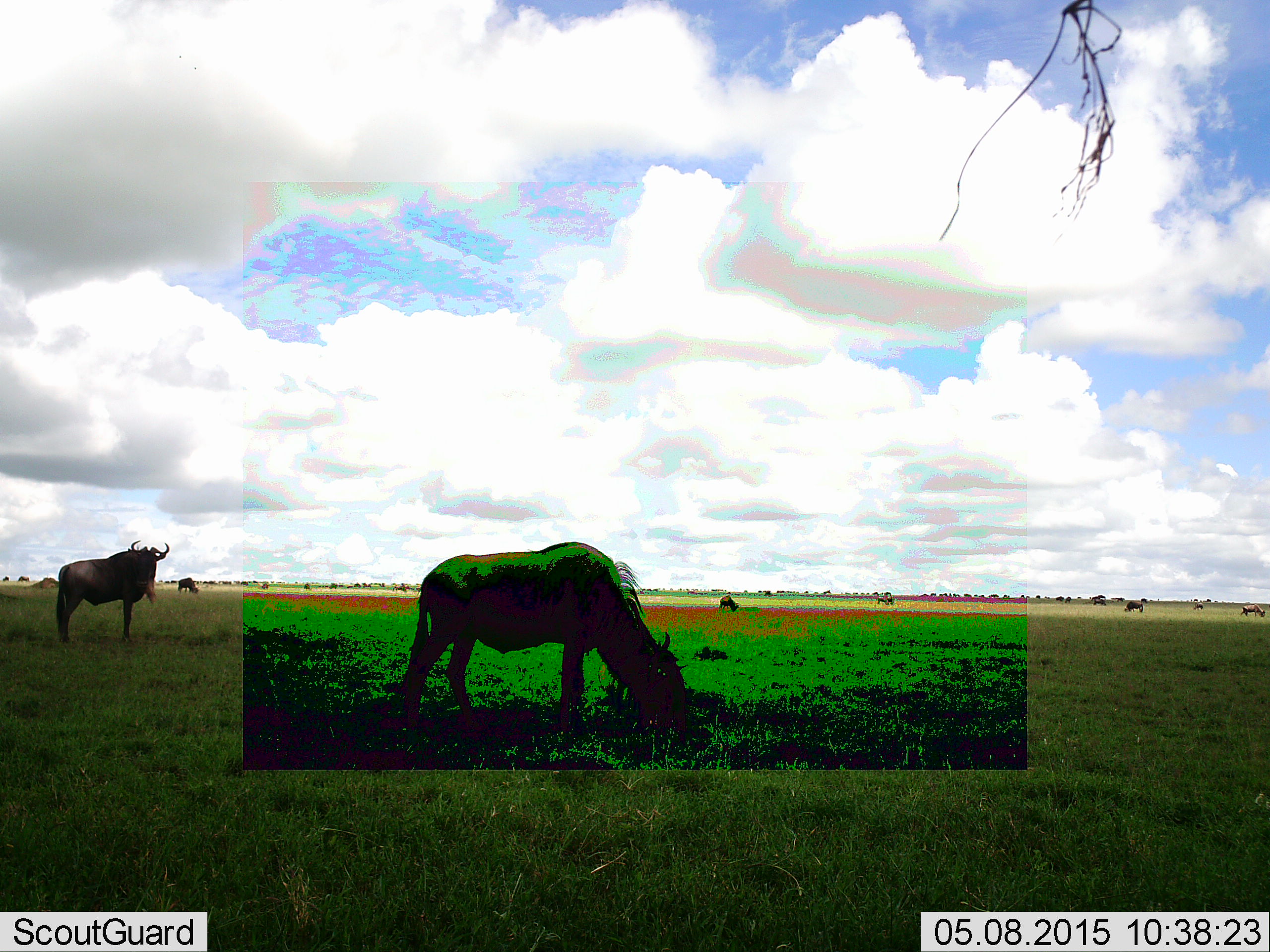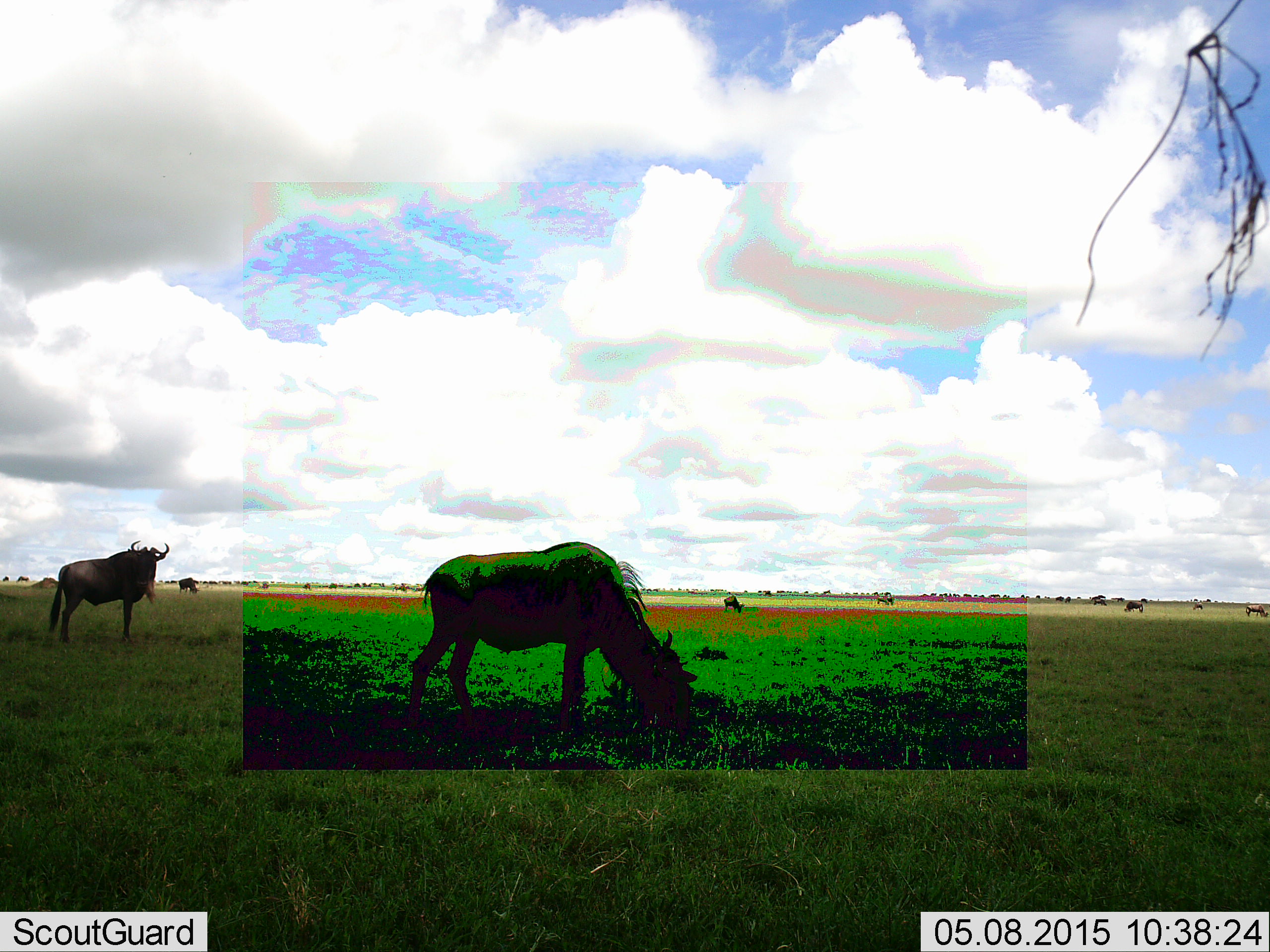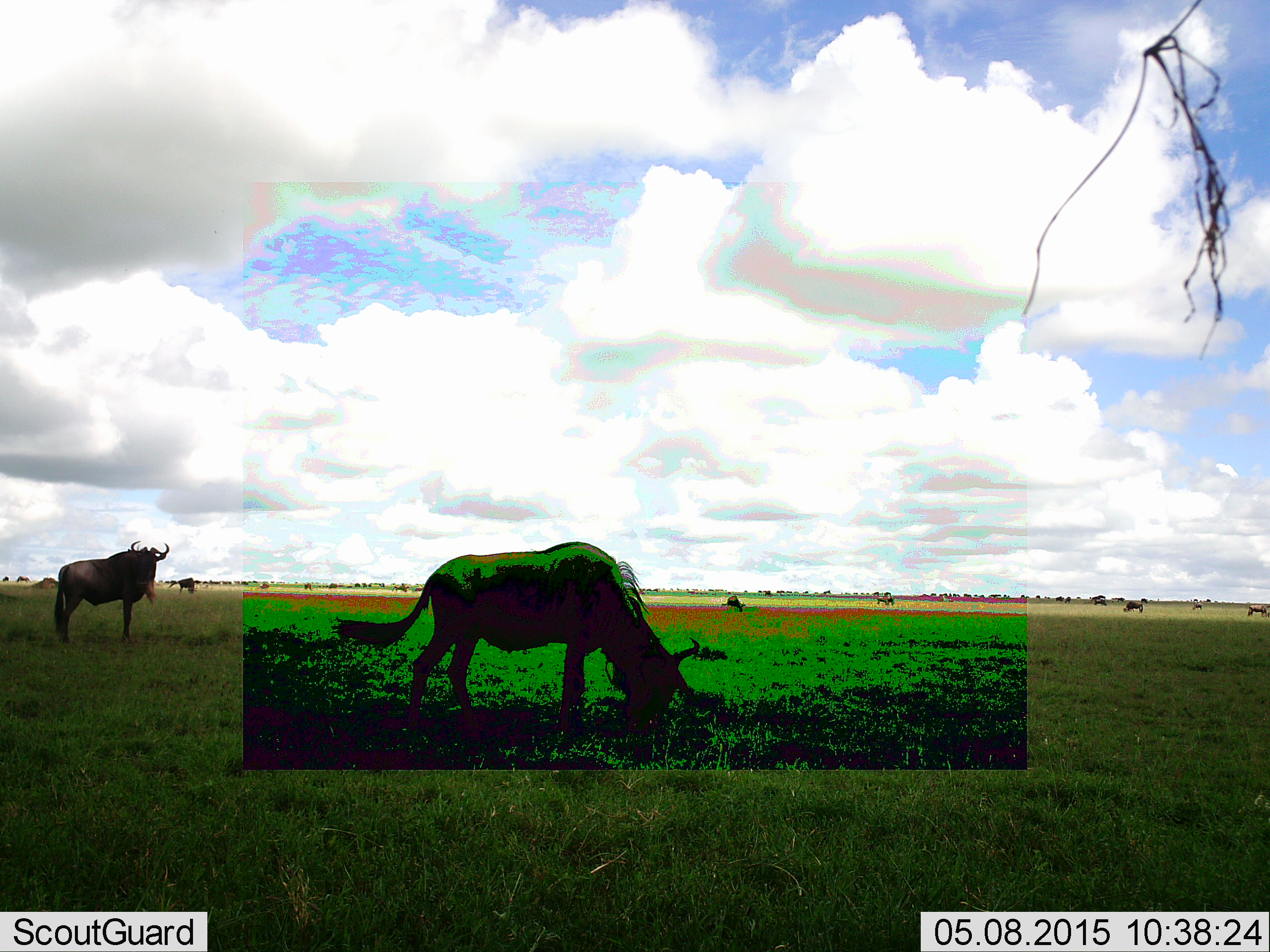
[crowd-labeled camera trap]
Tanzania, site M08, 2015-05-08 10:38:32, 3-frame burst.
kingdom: Animalia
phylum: Chordata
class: Mammalia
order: Artiodactyla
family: Bovidae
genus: Connochaetes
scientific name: Connochaetes taurinus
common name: blue wildebeest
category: wildebeest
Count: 6.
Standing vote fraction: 64%.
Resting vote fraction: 0%.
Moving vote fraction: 45%.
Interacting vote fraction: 0%.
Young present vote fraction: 0%.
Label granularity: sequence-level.